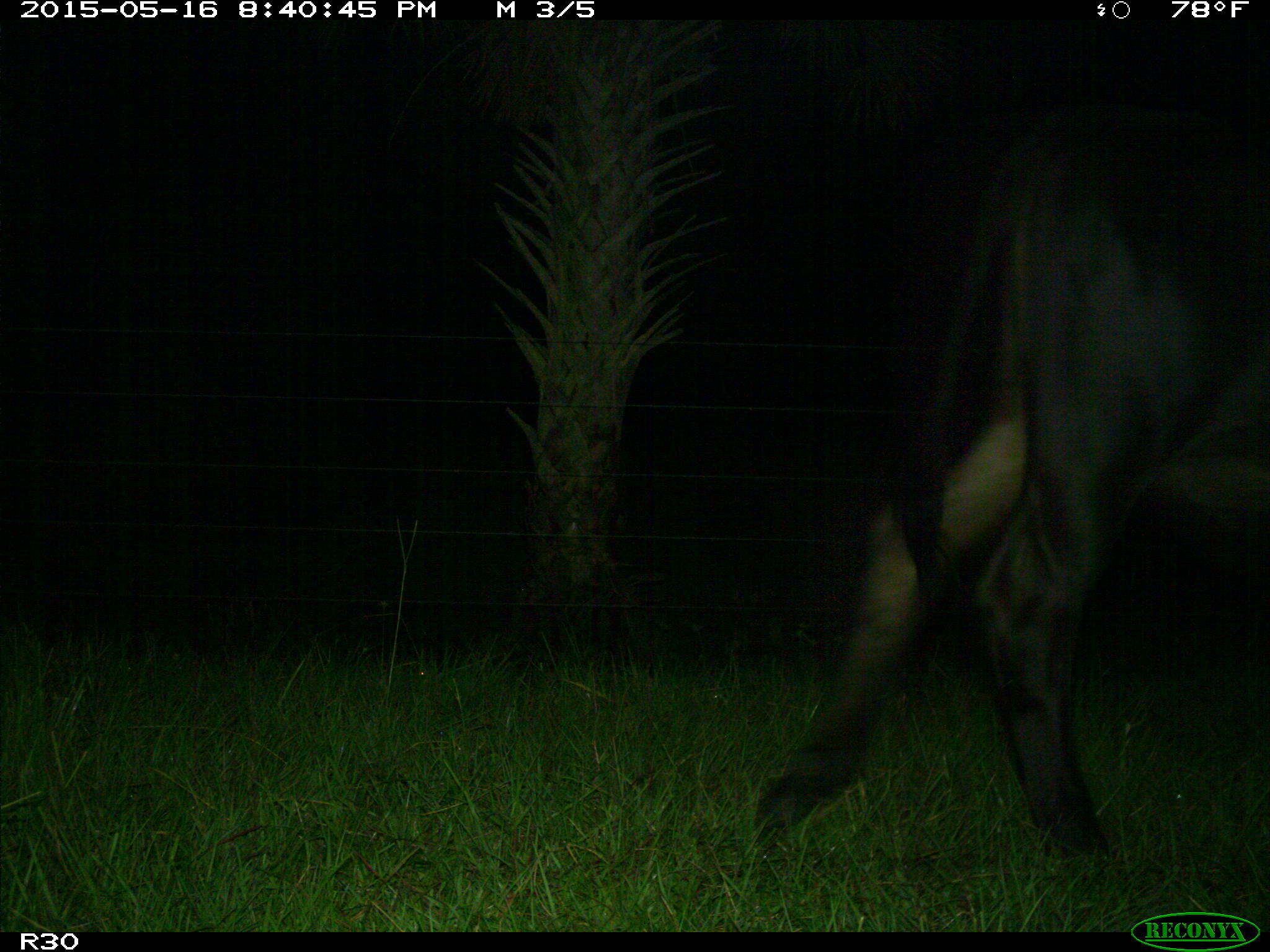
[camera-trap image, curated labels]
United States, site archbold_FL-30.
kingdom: Animalia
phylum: Chordata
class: Mammalia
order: Artiodactyla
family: Bovidae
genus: Bos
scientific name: Bos taurus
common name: domestic cow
Bos taurus (domestic cow).